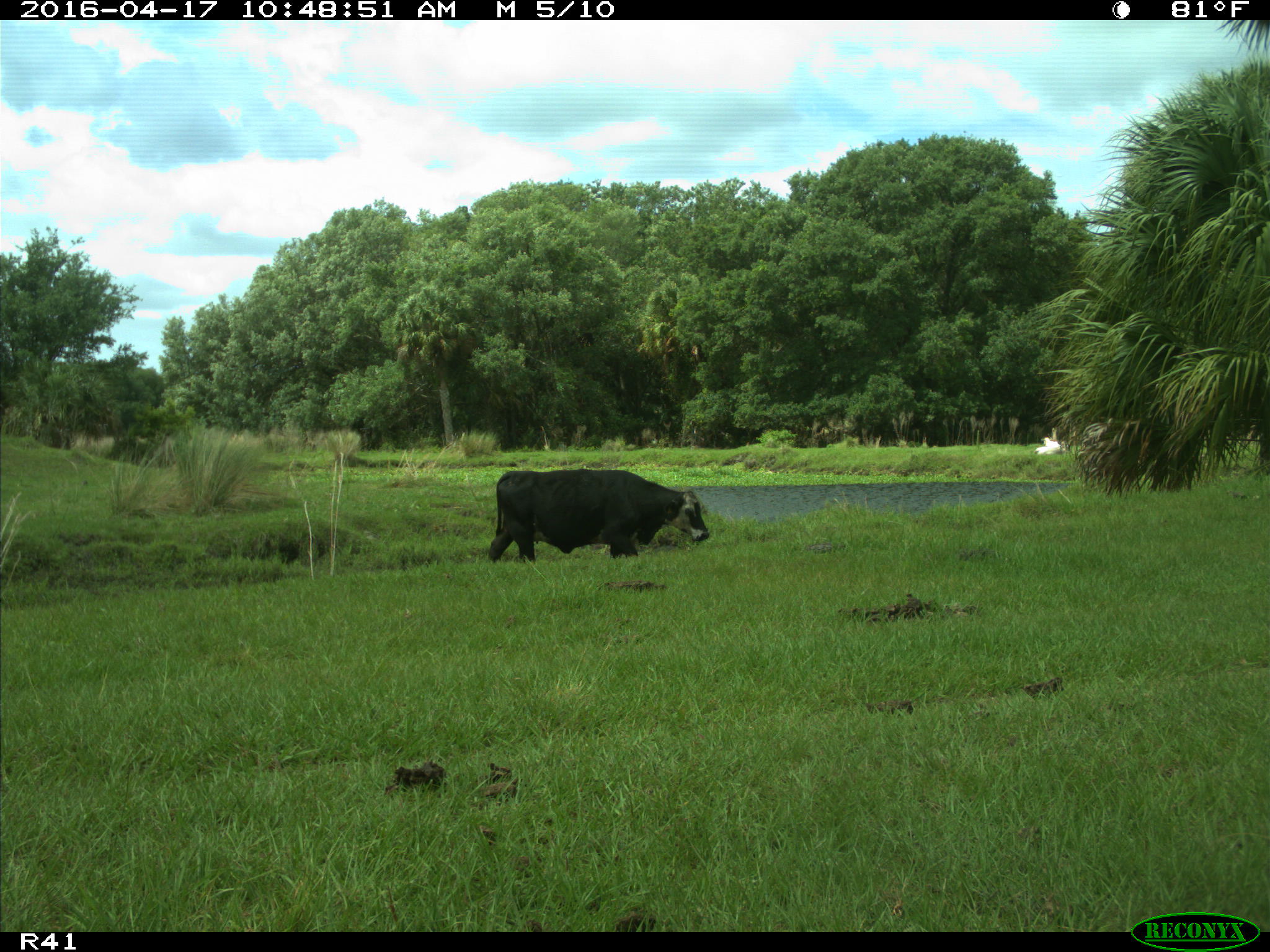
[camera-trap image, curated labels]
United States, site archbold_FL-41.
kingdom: Animalia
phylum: Chordata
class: Mammalia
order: Artiodactyla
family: Bovidae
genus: Bos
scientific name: Bos taurus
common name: domestic cow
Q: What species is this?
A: Bos taurus (domestic cow).